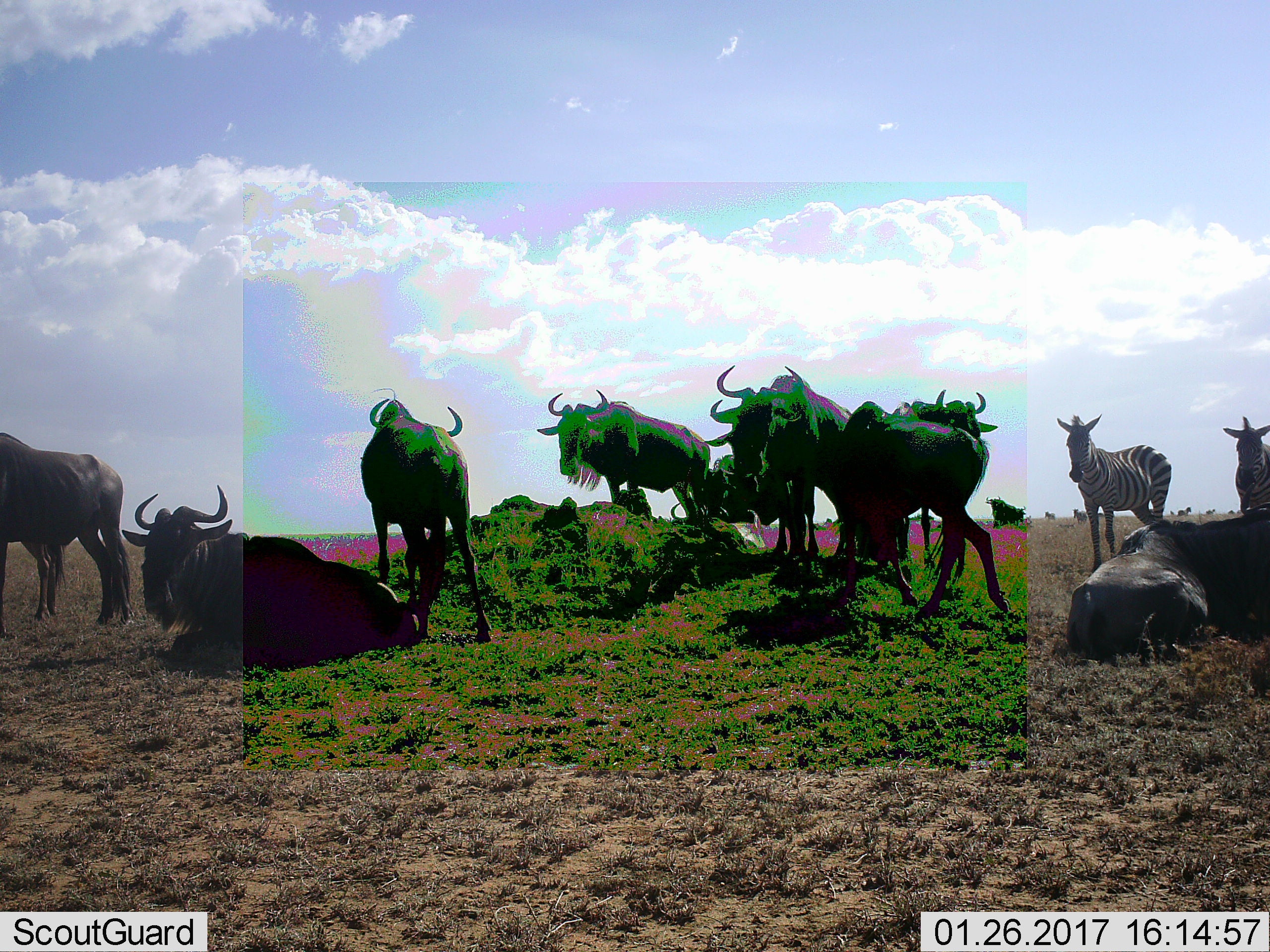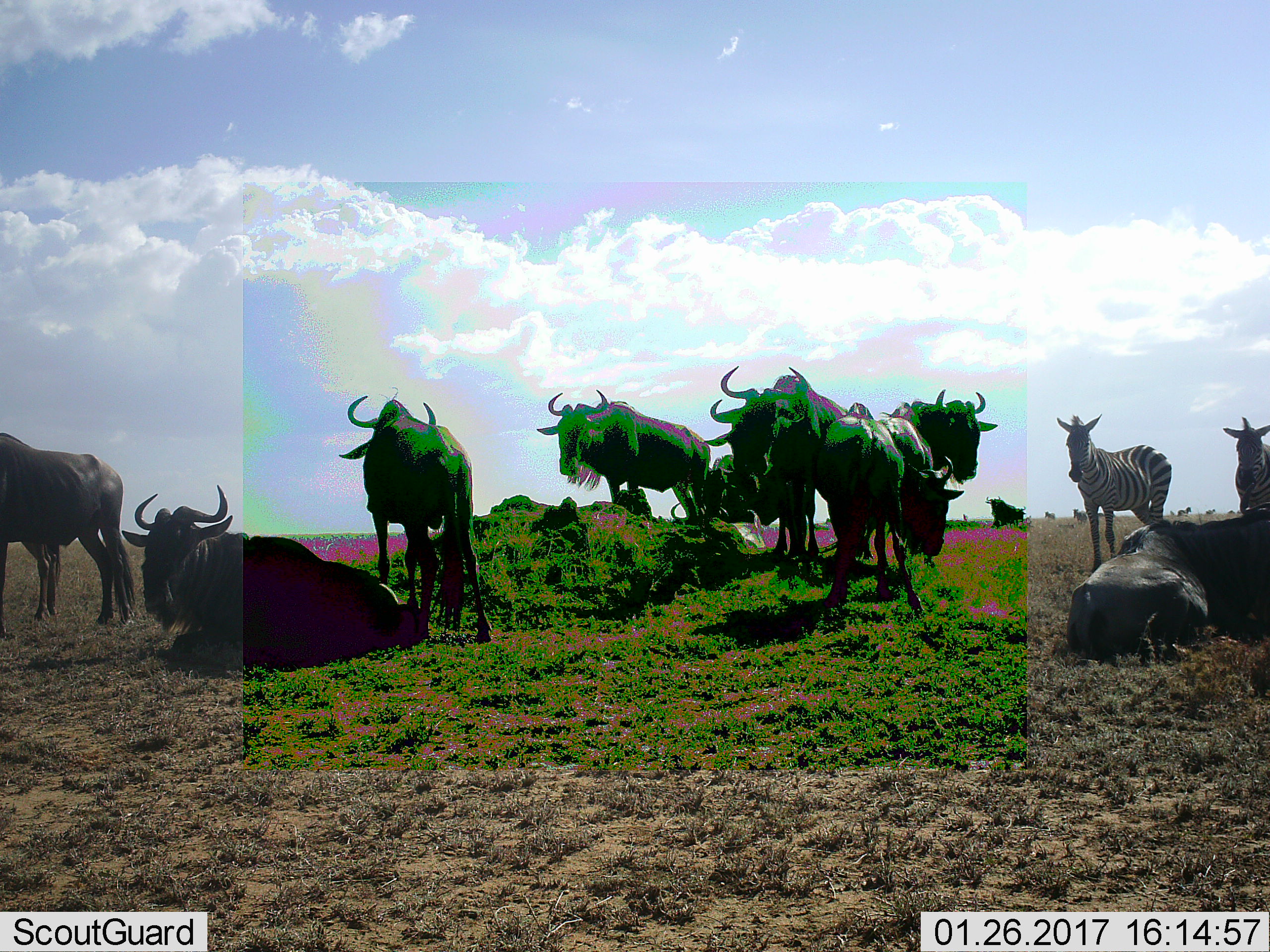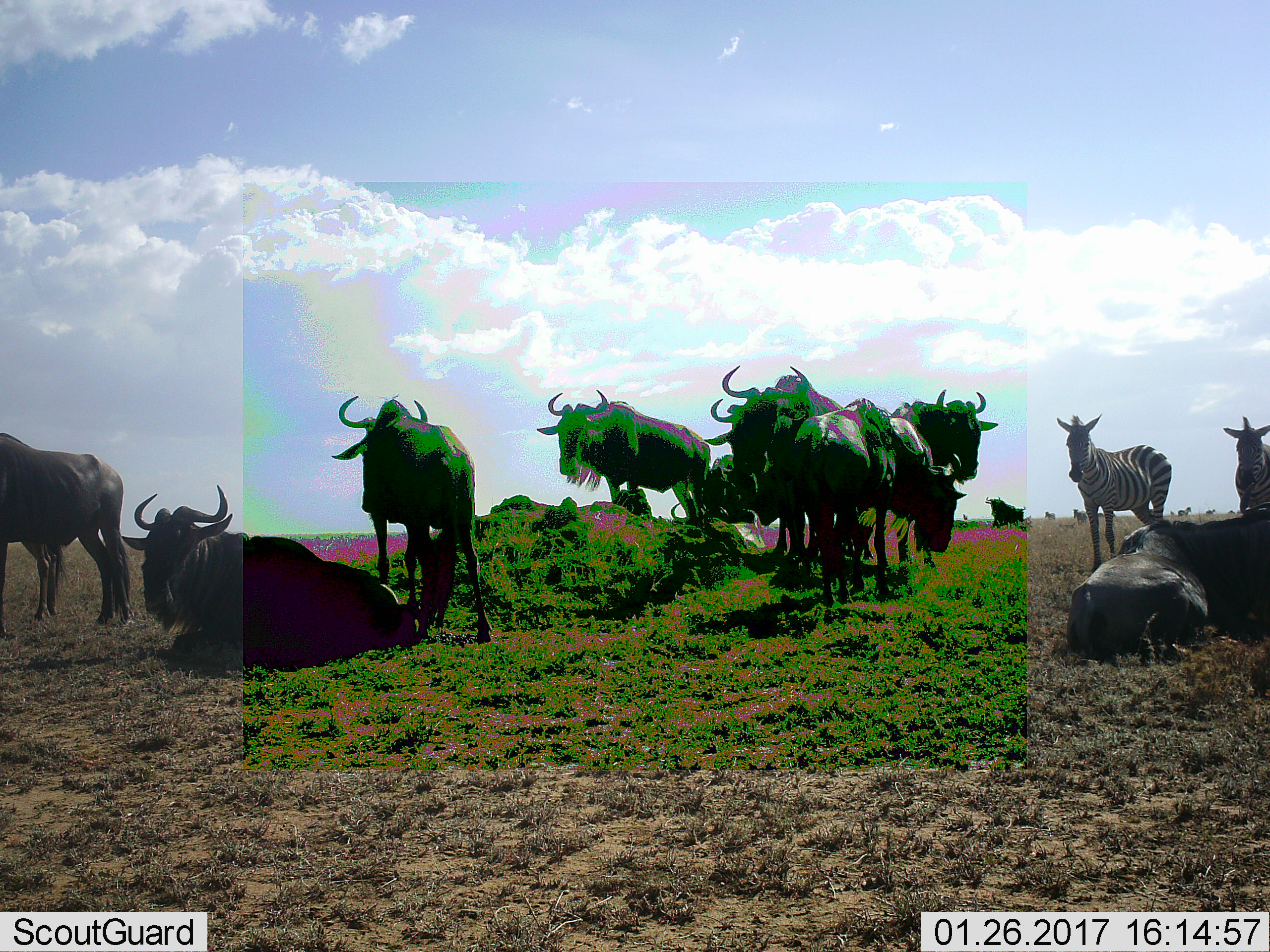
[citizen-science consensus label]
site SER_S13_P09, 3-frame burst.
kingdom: Animalia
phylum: Chordata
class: Mammalia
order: Artiodactyla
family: Bovidae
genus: Connochaetes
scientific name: Connochaetes taurinus taurinus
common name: blue wildebeest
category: wildebeestblue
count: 11-50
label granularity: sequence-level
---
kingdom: Animalia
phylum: Chordata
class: Mammalia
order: Perissodactyla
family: Equidae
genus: Equus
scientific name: Equus quagga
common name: plains zebra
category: zebraplains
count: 2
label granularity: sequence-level